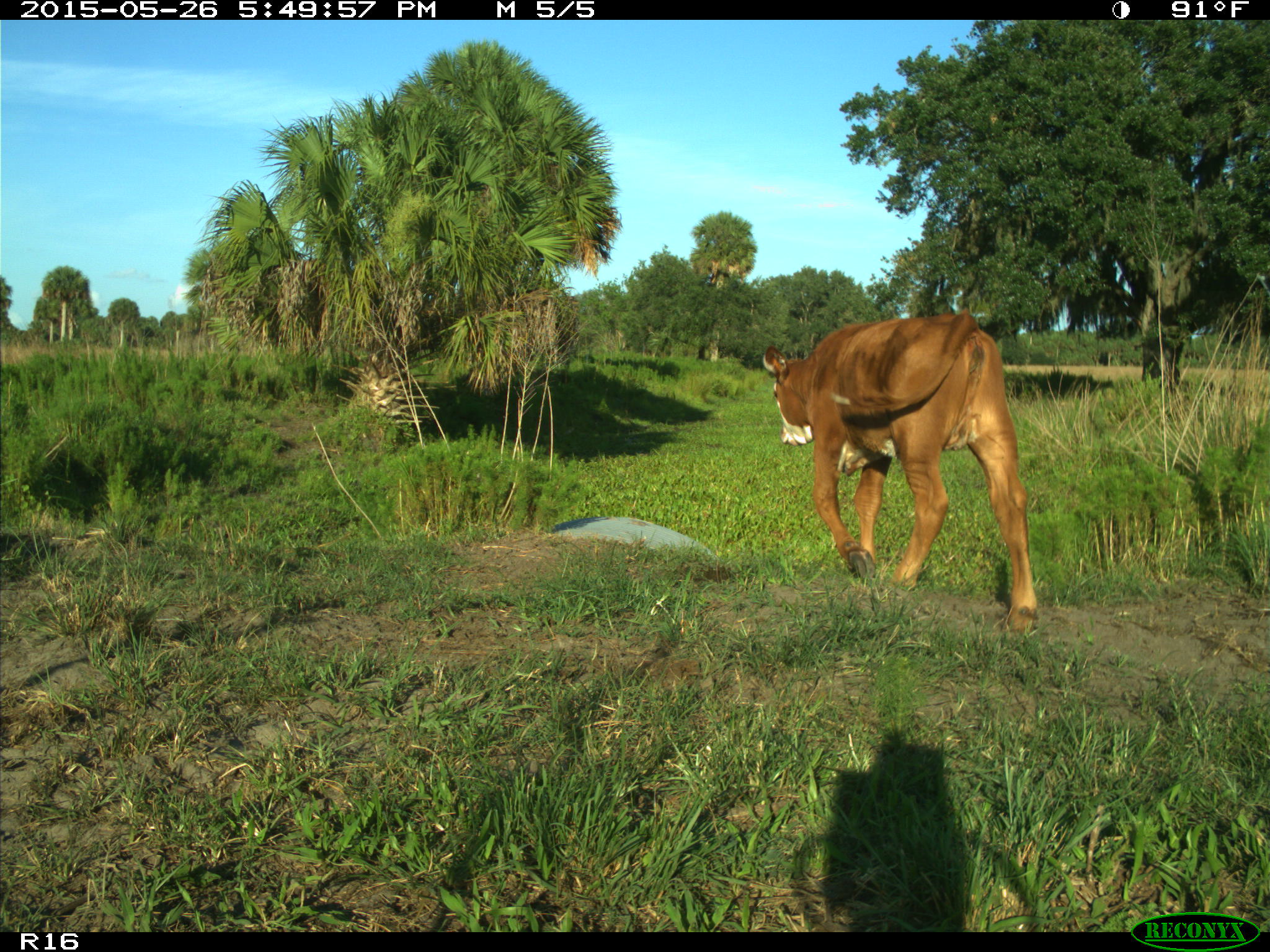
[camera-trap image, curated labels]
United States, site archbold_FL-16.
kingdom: Animalia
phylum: Chordata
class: Mammalia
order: Artiodactyla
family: Bovidae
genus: Bos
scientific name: Bos taurus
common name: domestic cow